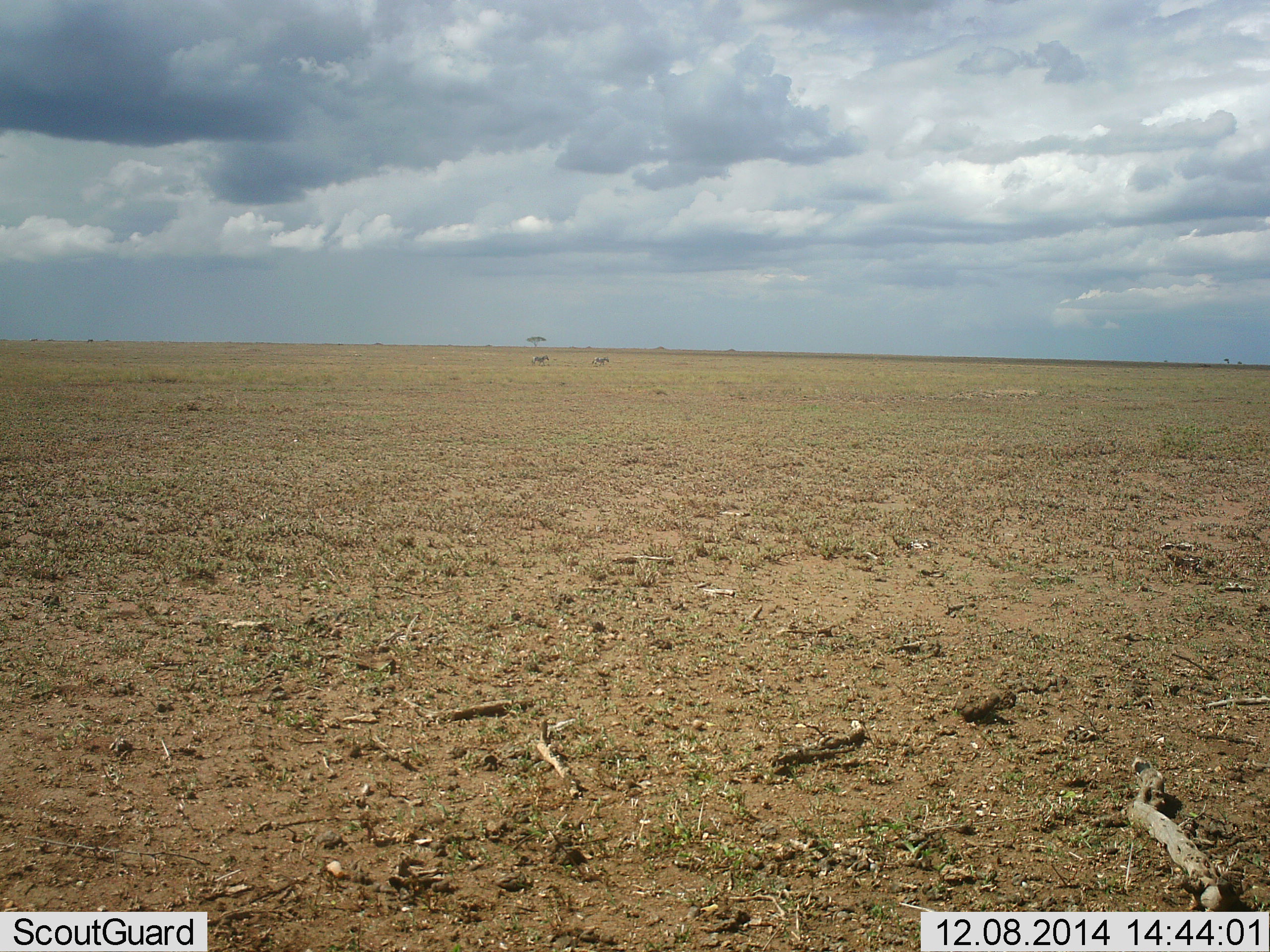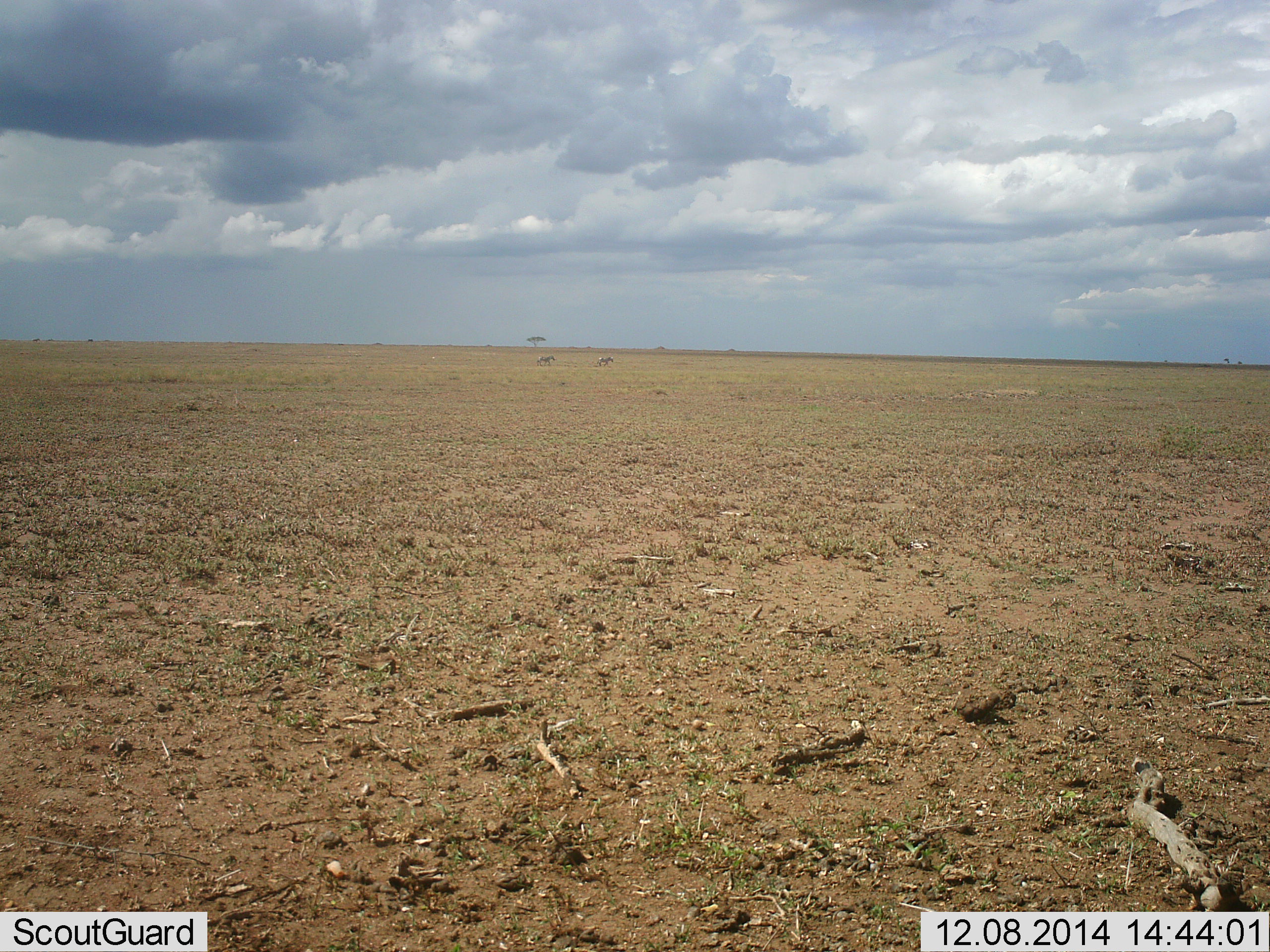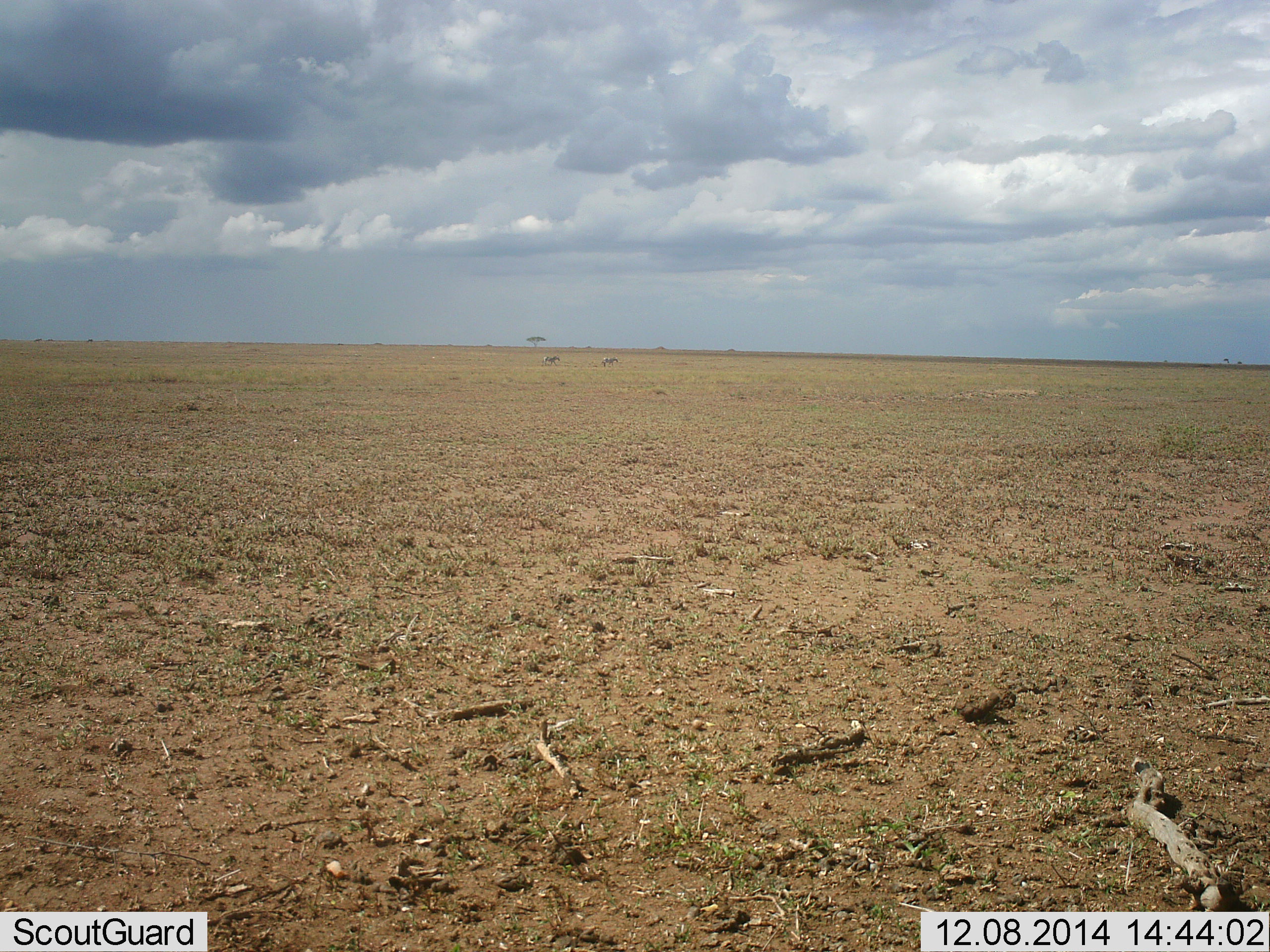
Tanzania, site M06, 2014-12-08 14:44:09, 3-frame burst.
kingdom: Animalia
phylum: Chordata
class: Mammalia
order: Perissodactyla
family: Equidae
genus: Equus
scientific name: Equus quagga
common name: plains zebra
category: zebra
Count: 2.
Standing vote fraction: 0%.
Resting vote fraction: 0%.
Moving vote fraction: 90%.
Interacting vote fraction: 0%.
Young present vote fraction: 0%.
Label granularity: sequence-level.